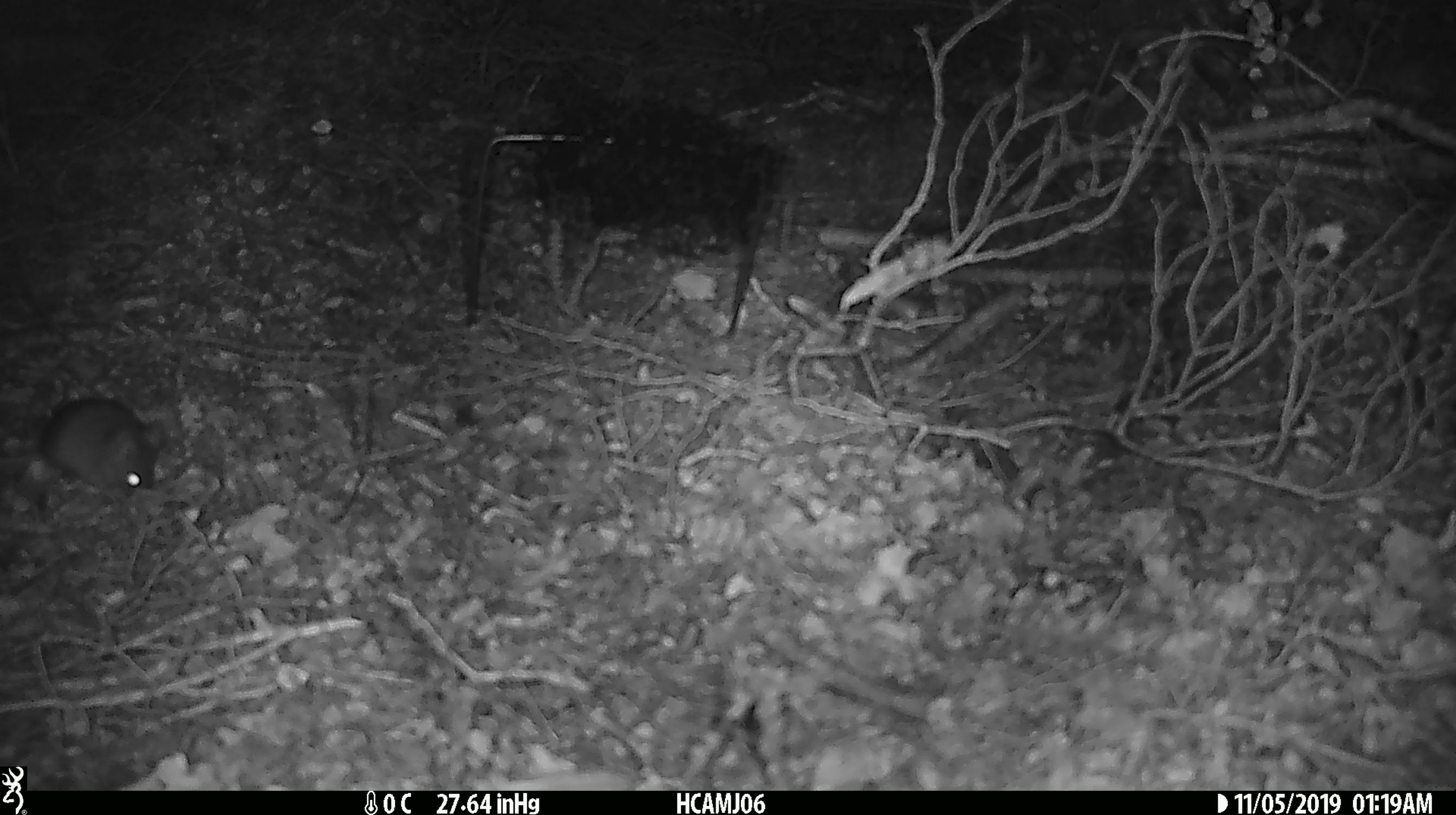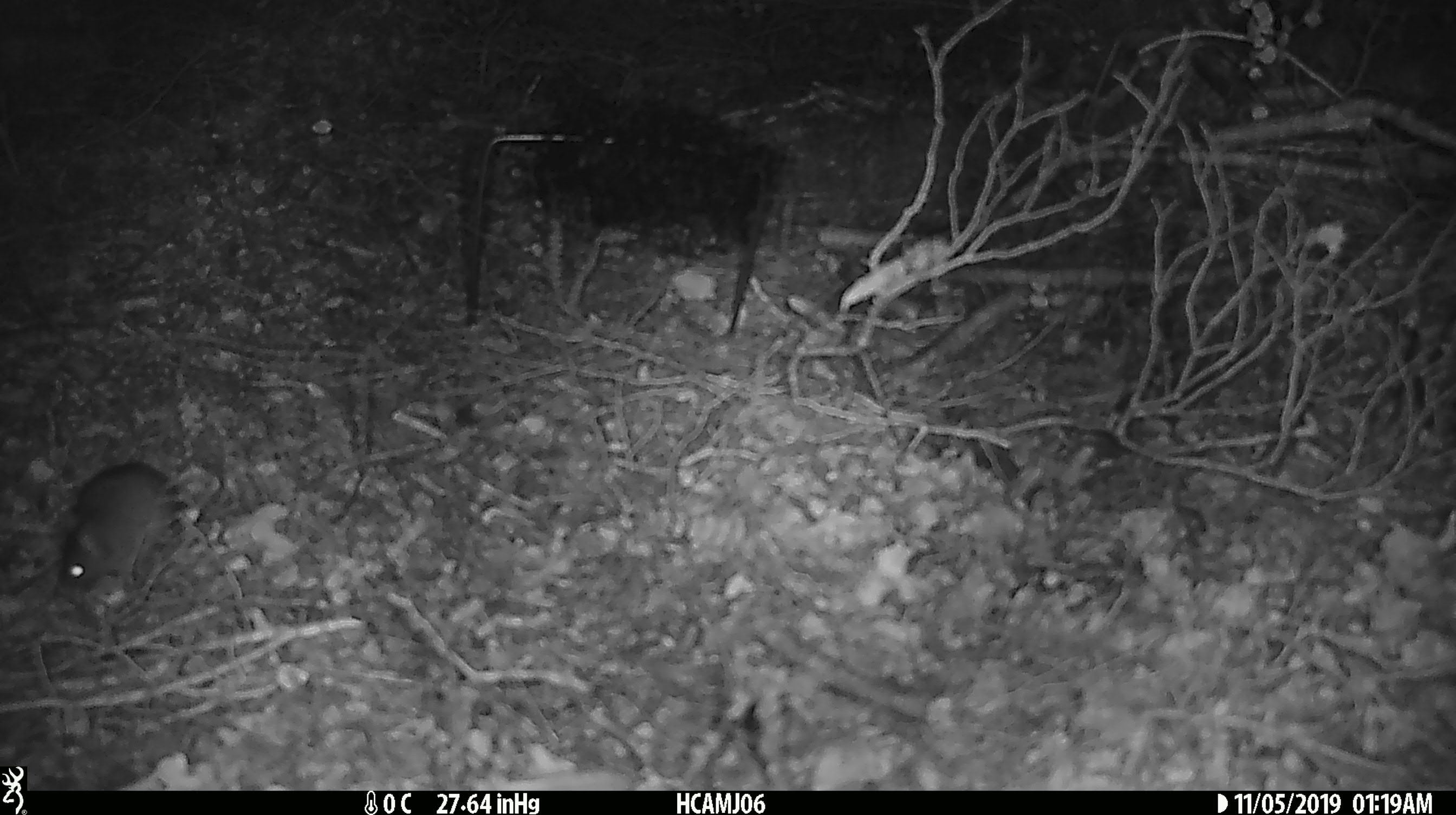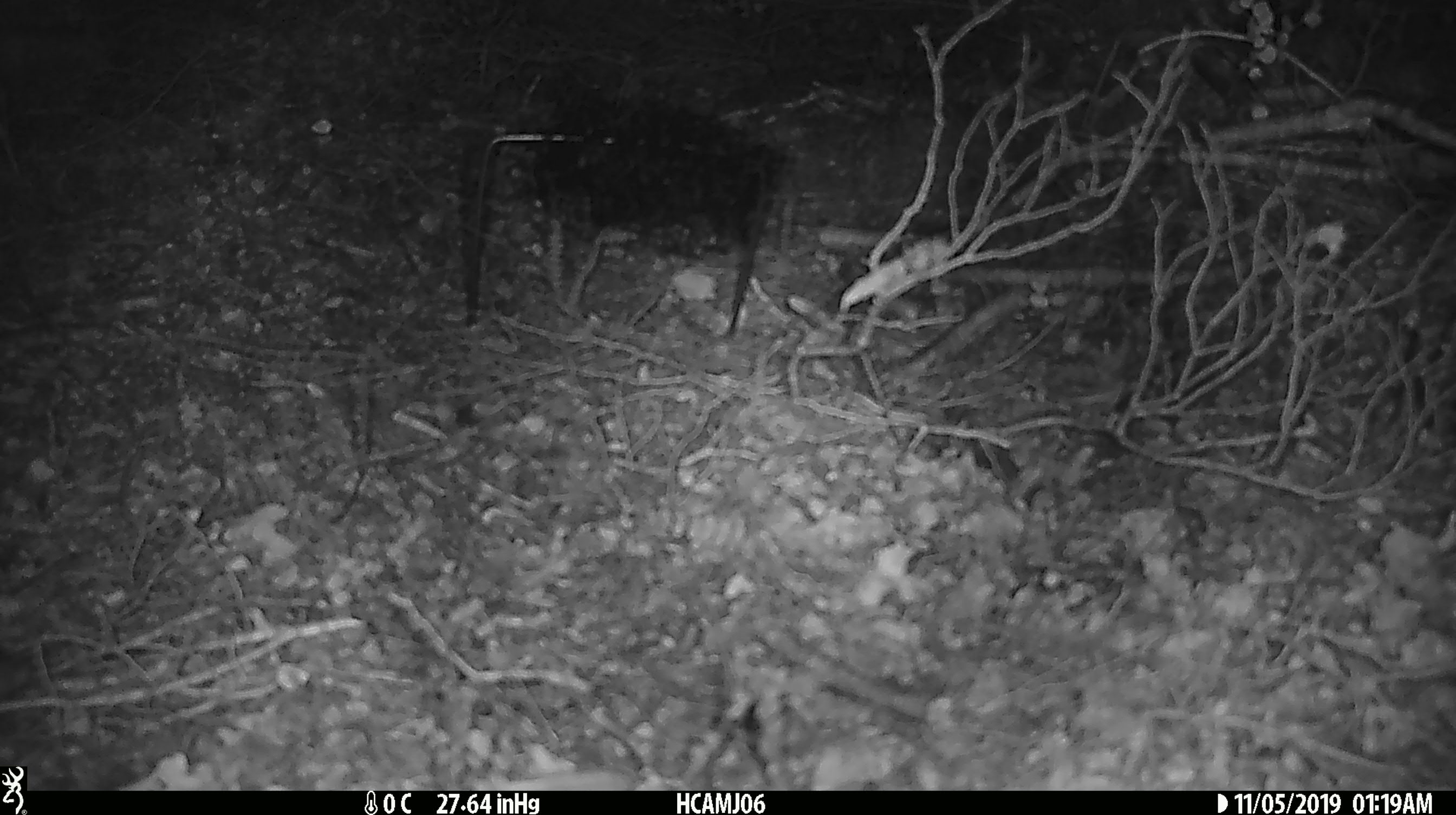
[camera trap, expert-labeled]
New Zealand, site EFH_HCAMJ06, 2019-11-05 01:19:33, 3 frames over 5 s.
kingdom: Animalia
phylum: Chordata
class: Mammalia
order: Rodentia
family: Muridae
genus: Mus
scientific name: Mus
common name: mouse